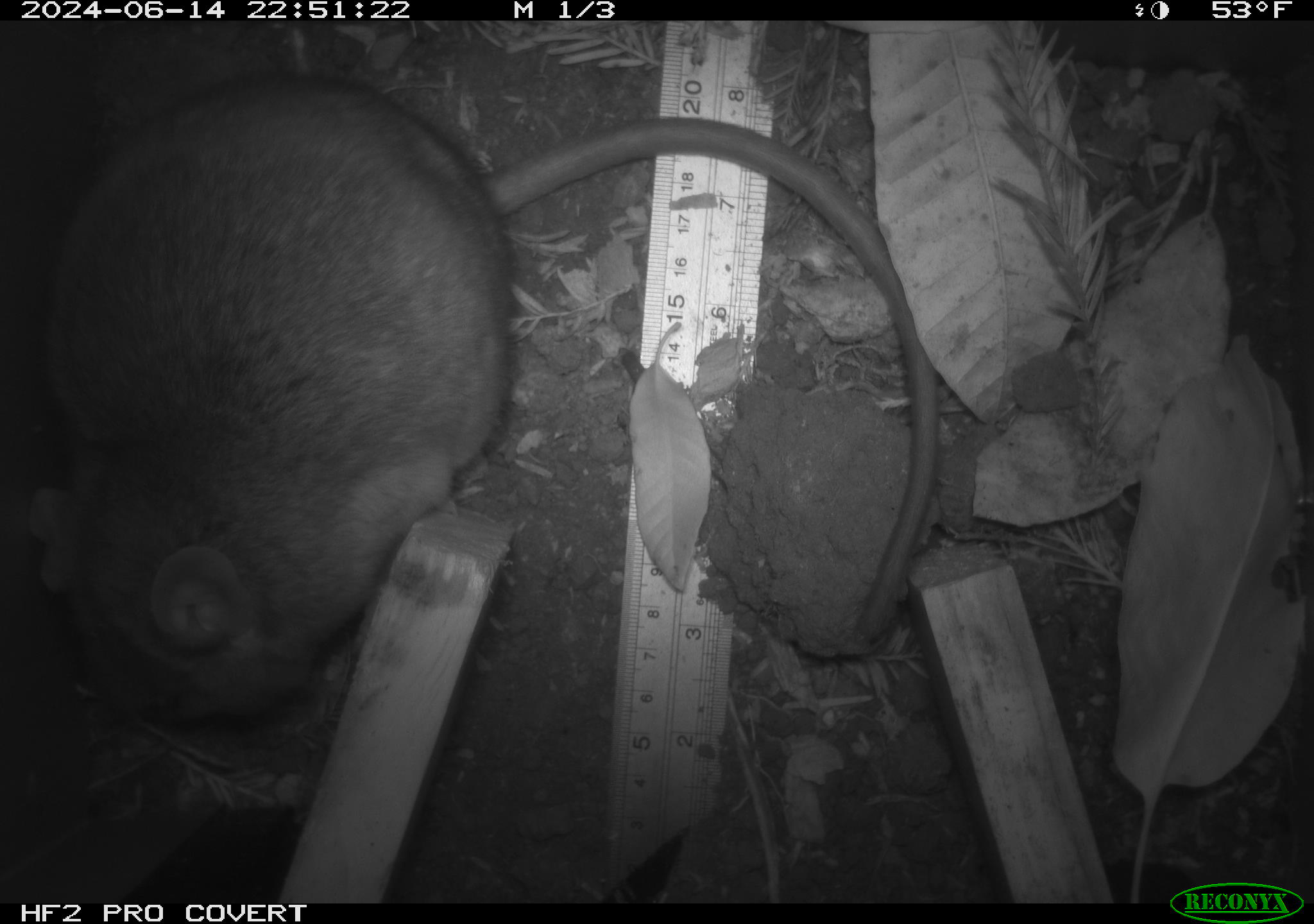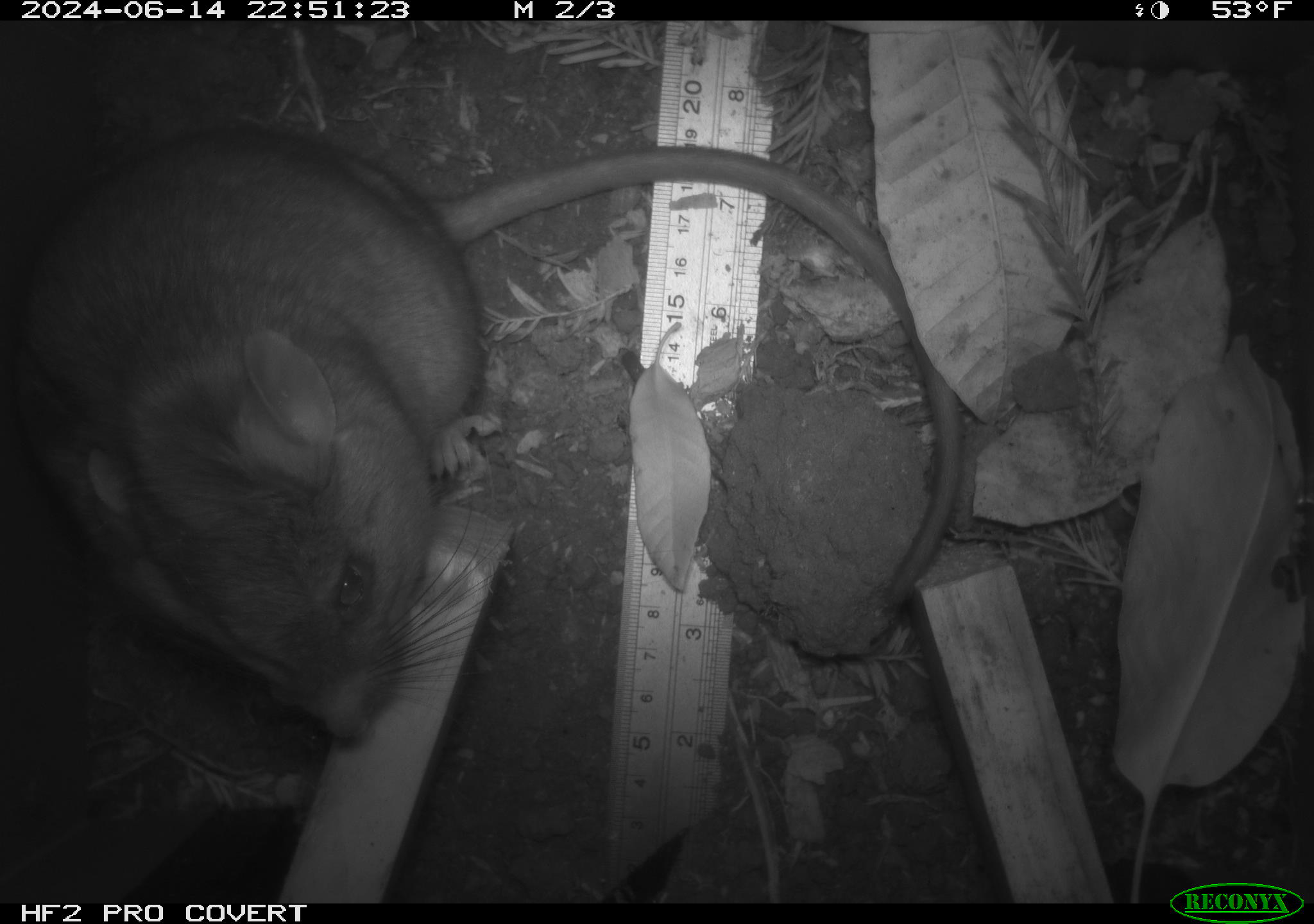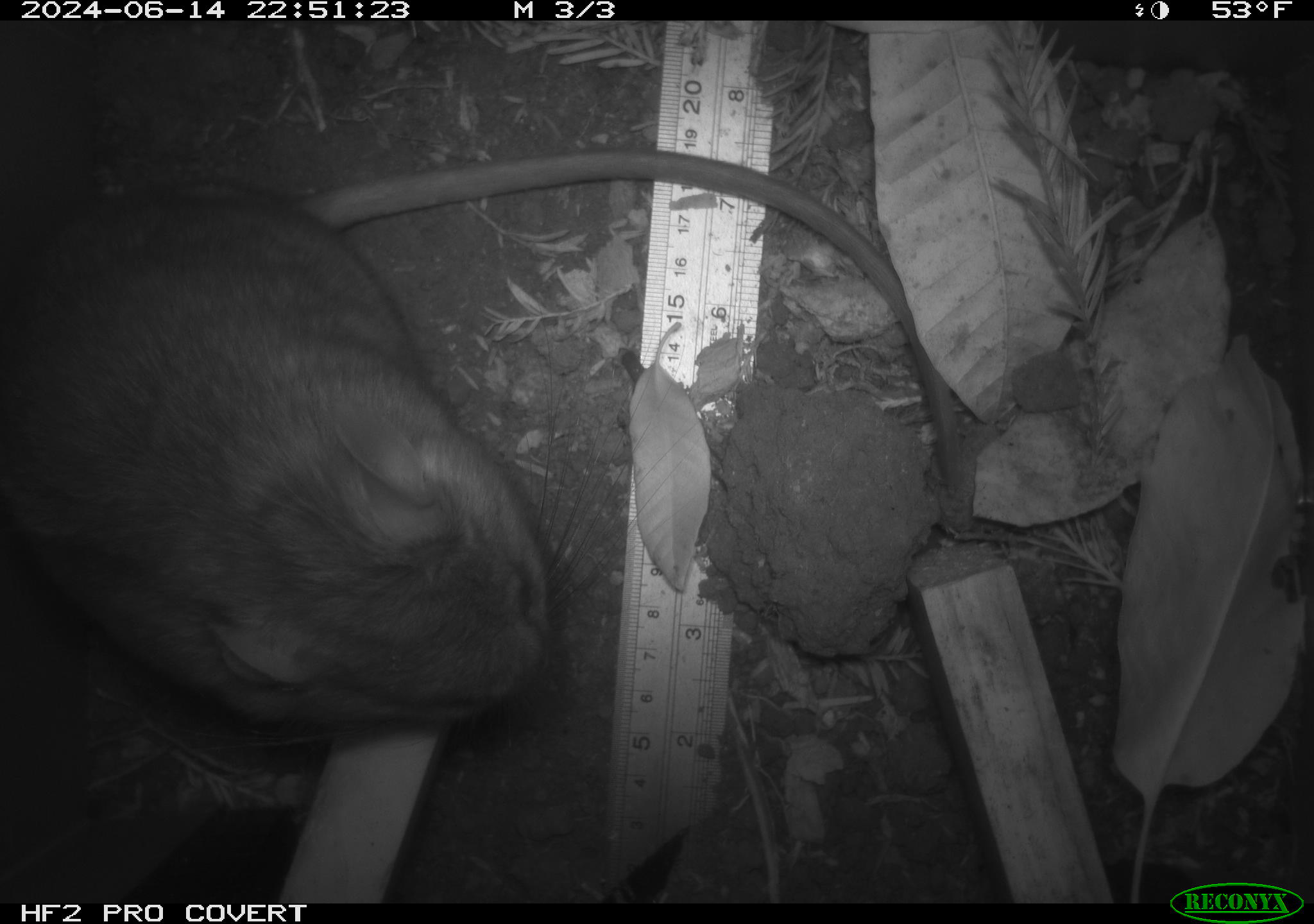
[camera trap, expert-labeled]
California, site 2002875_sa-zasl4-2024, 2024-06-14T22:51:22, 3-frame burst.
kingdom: Animalia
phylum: Chordata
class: Mammalia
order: Rodentia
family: Cricetidae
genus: Neotoma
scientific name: Neotoma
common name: pack rat or woodrat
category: neotoma species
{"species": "neotoma species (pack rat or woodrat) (Neotoma)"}